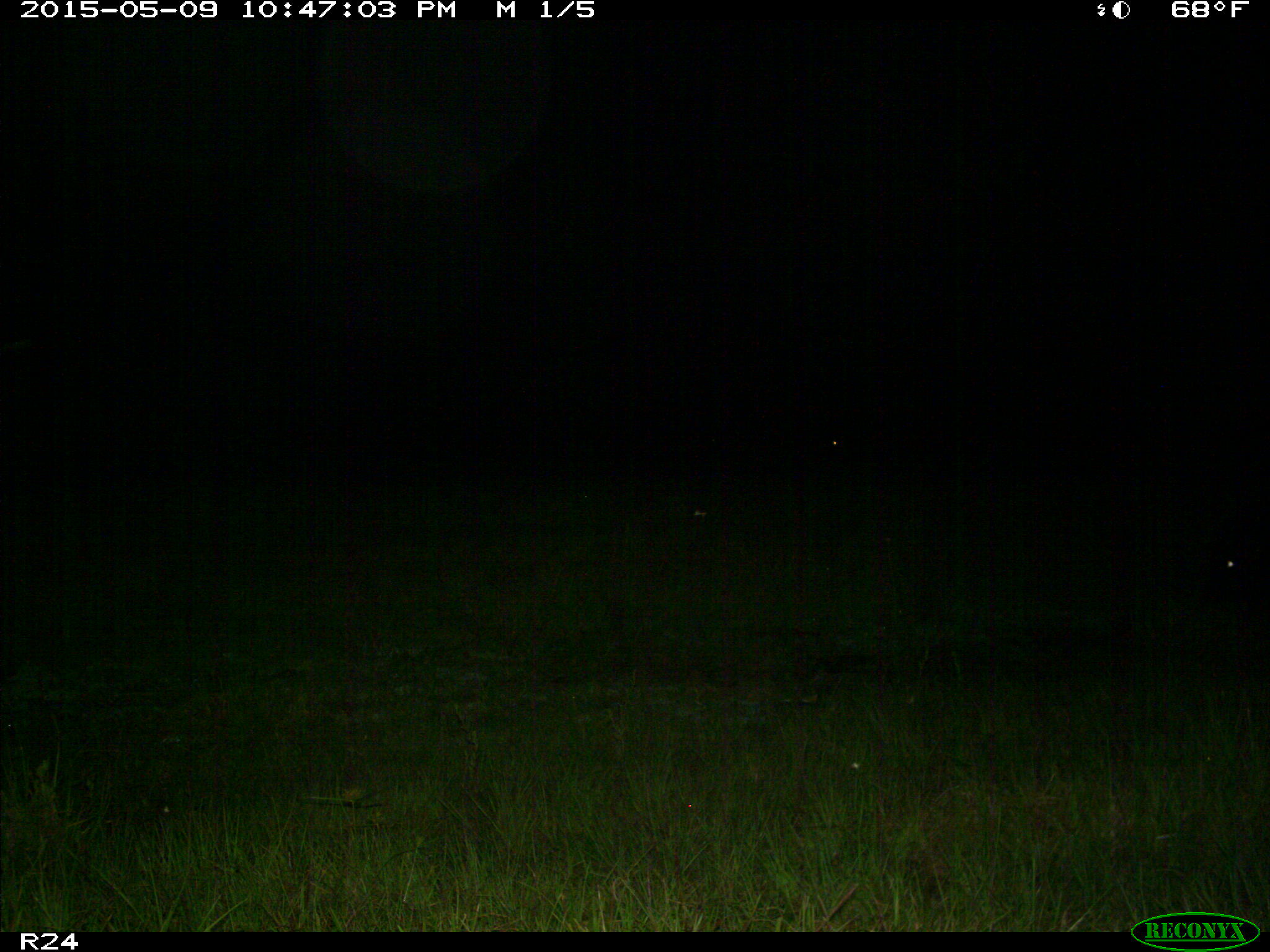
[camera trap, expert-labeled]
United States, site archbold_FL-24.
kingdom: Animalia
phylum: Chordata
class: Mammalia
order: Artiodactyla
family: Bovidae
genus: Bos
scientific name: Bos taurus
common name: domestic cow